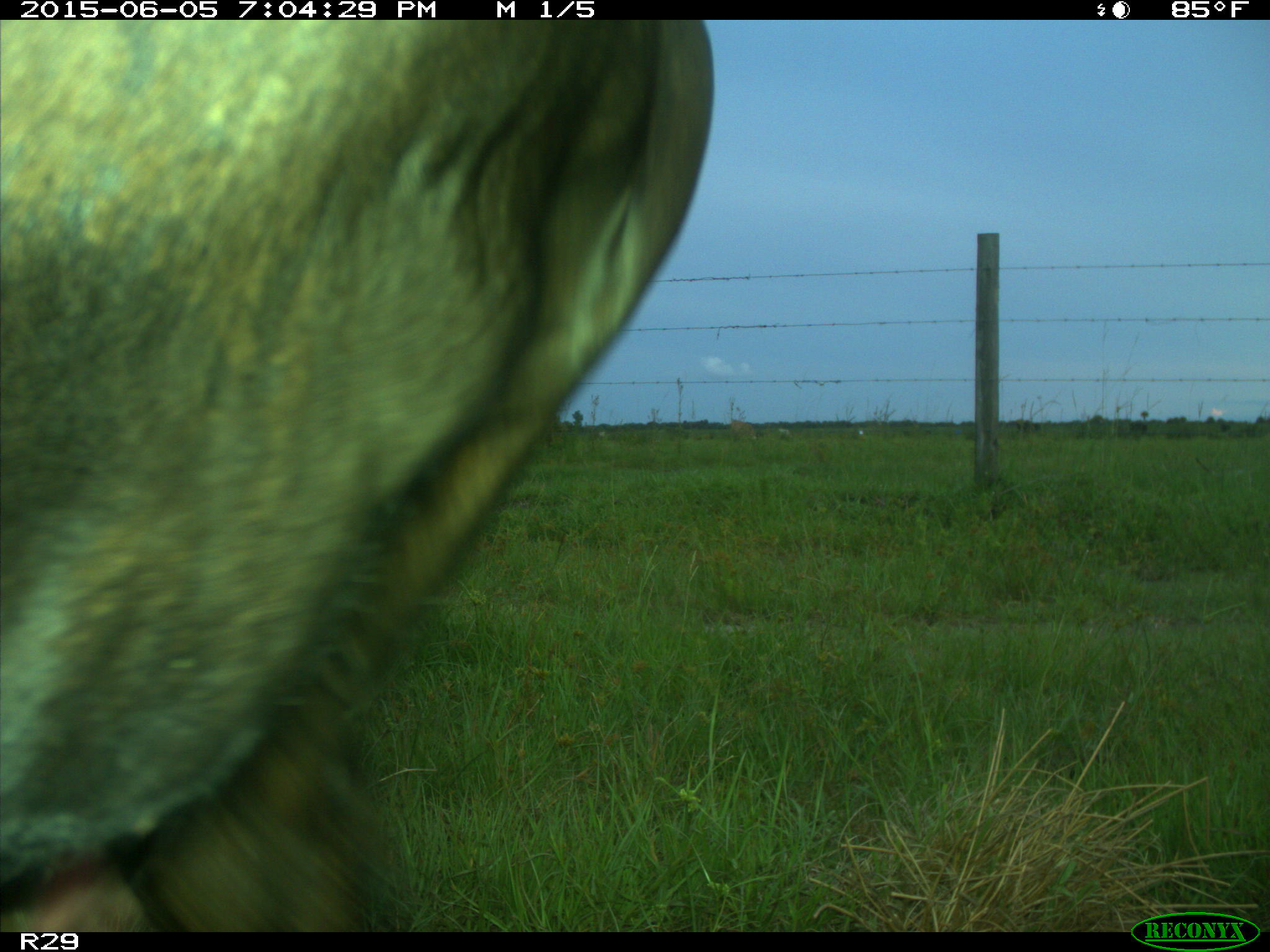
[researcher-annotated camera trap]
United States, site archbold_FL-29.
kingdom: Animalia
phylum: Chordata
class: Mammalia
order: Artiodactyla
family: Bovidae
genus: Bos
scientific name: Bos taurus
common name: domestic cow